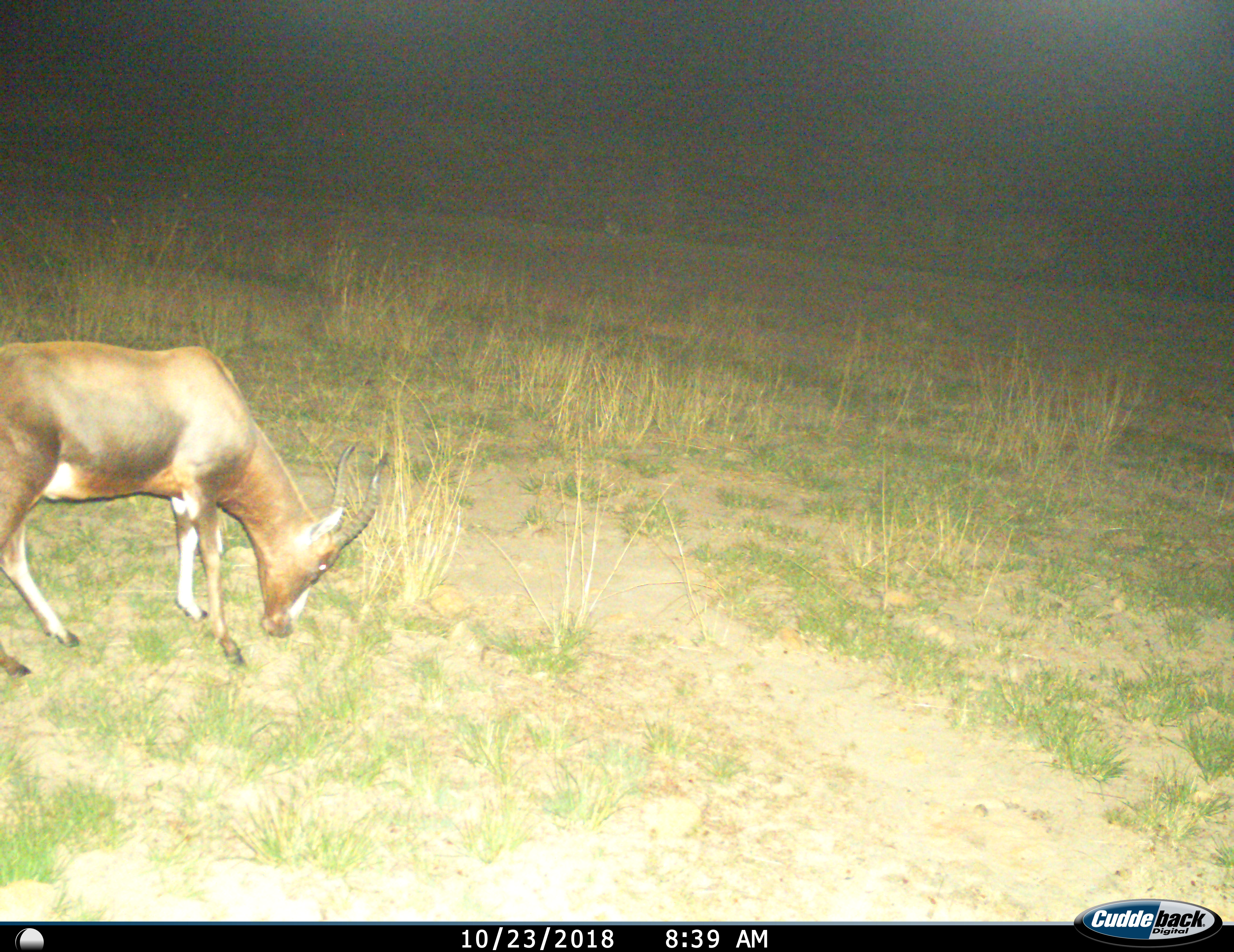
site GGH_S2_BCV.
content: unidentified animal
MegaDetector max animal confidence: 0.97